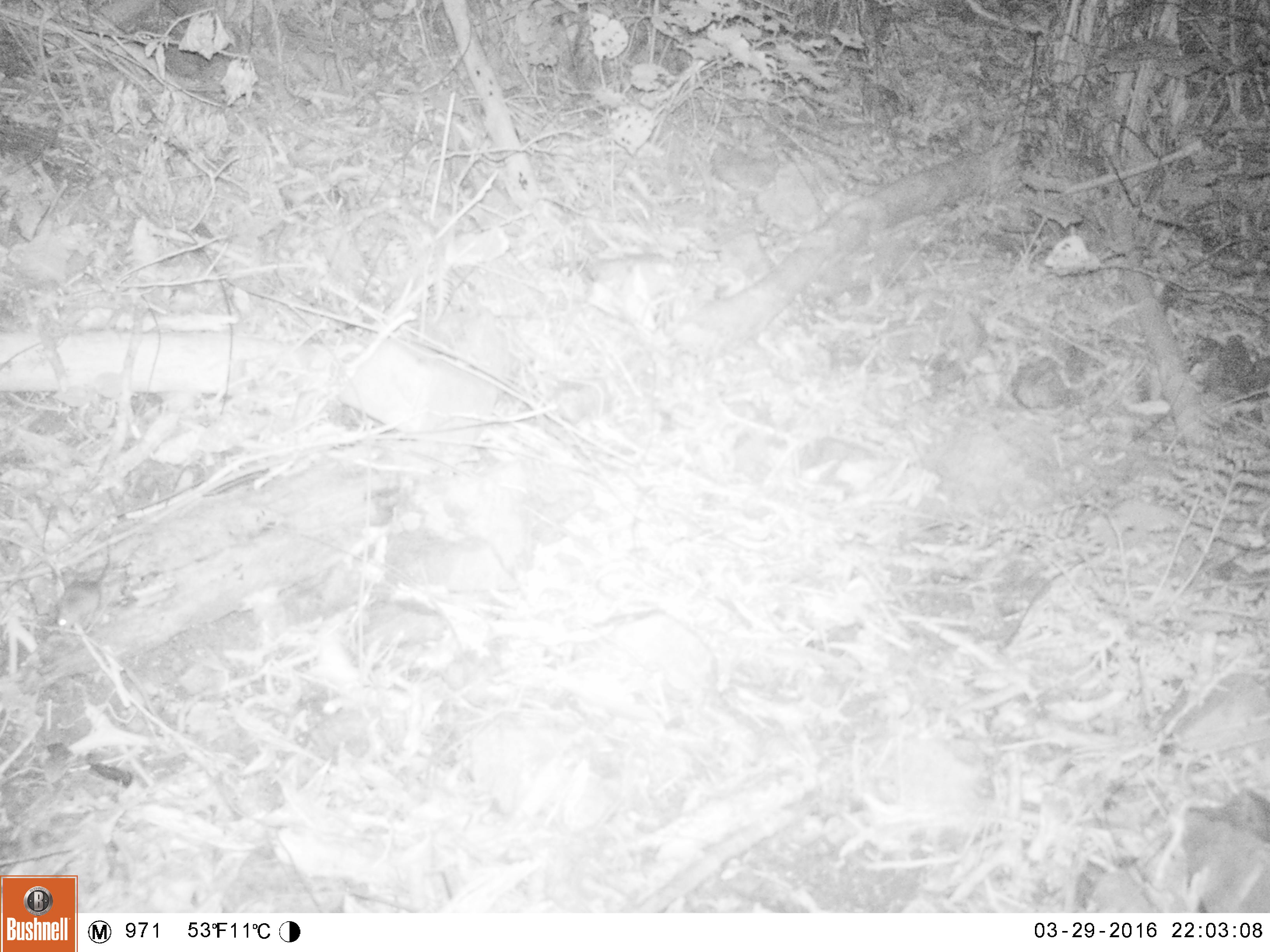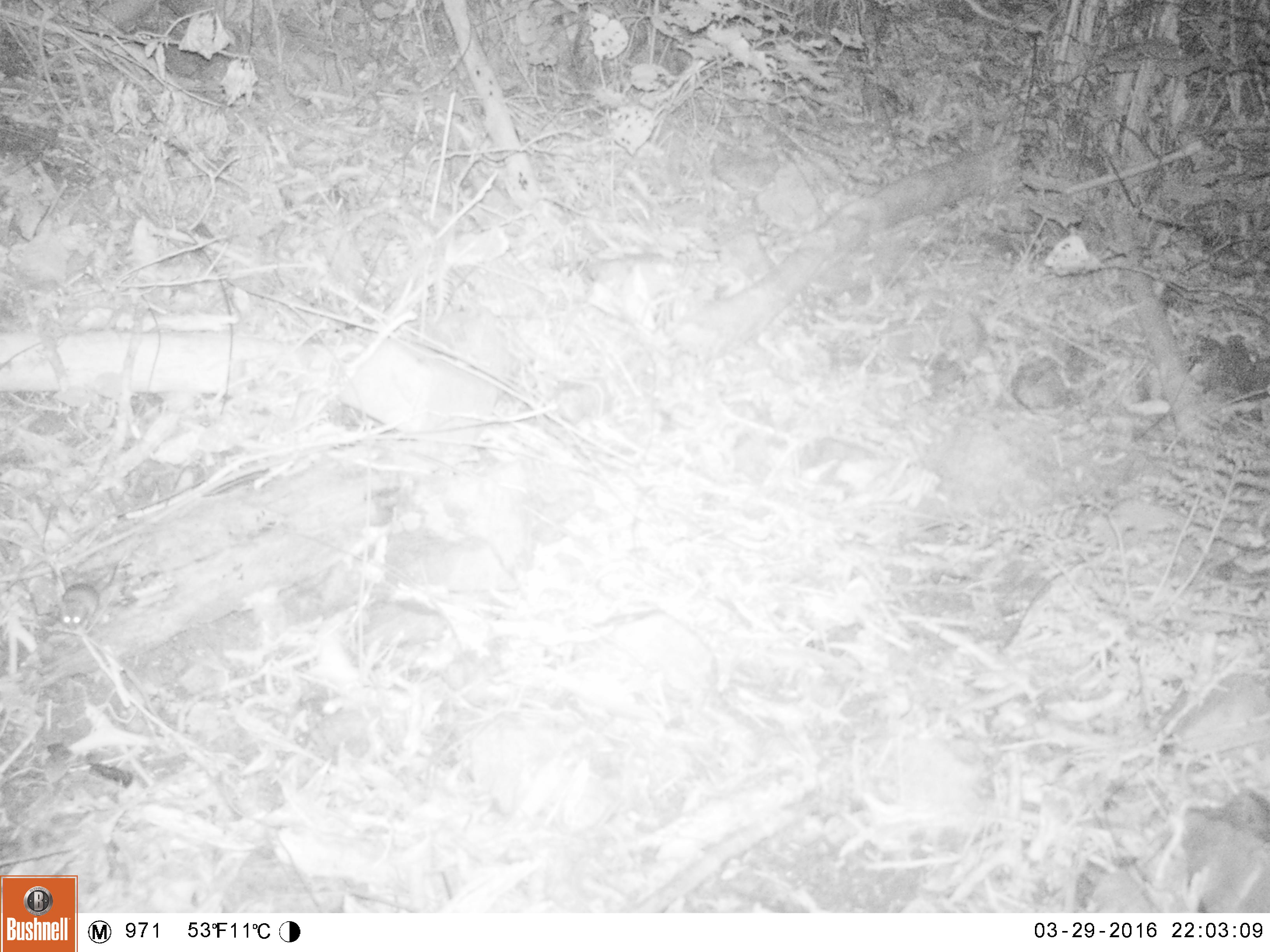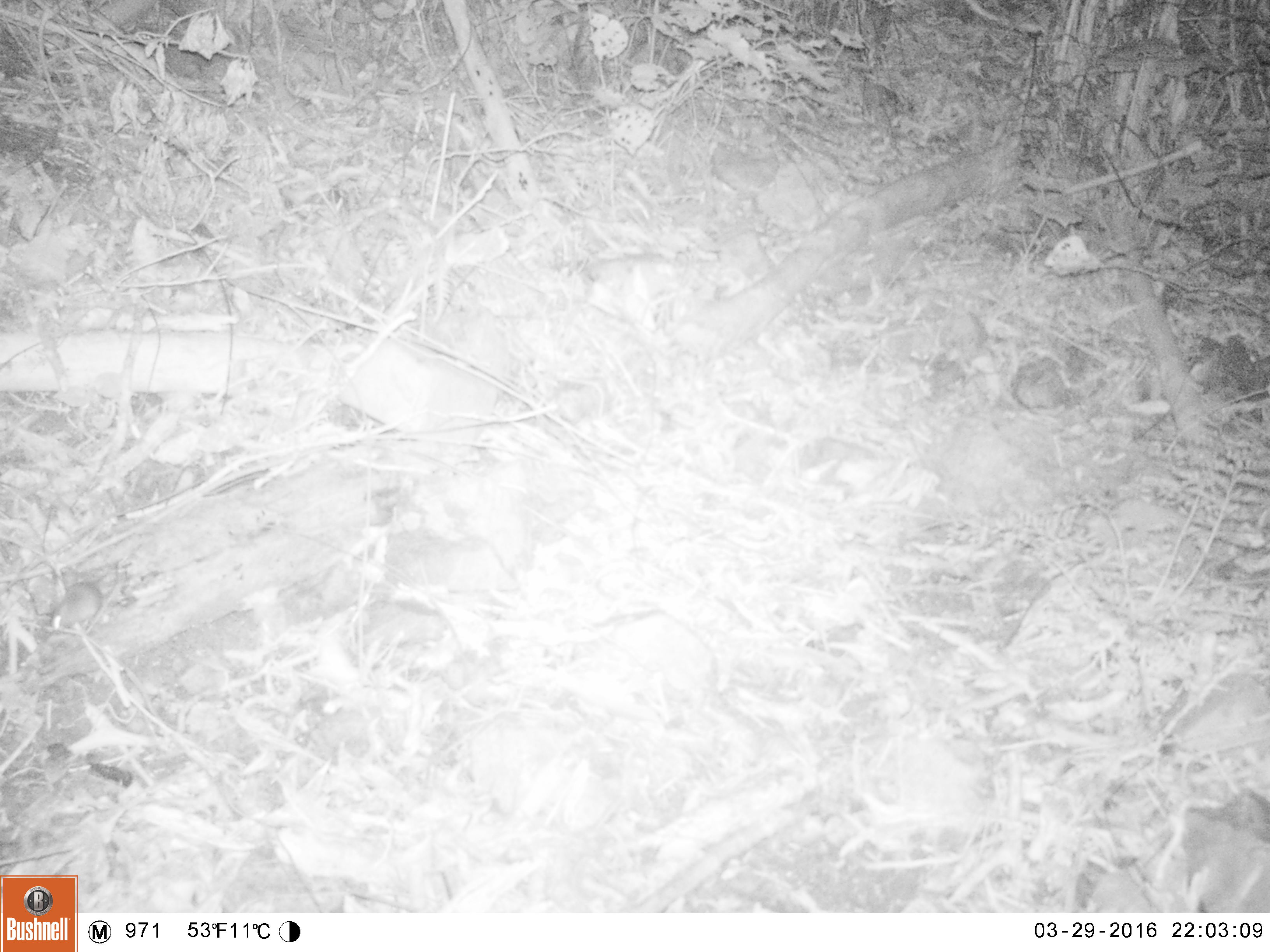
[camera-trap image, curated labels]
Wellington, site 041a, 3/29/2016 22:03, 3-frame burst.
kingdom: Animalia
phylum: Chordata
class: Mammalia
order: Rodentia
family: Muridae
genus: Mus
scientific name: Mus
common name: mouse